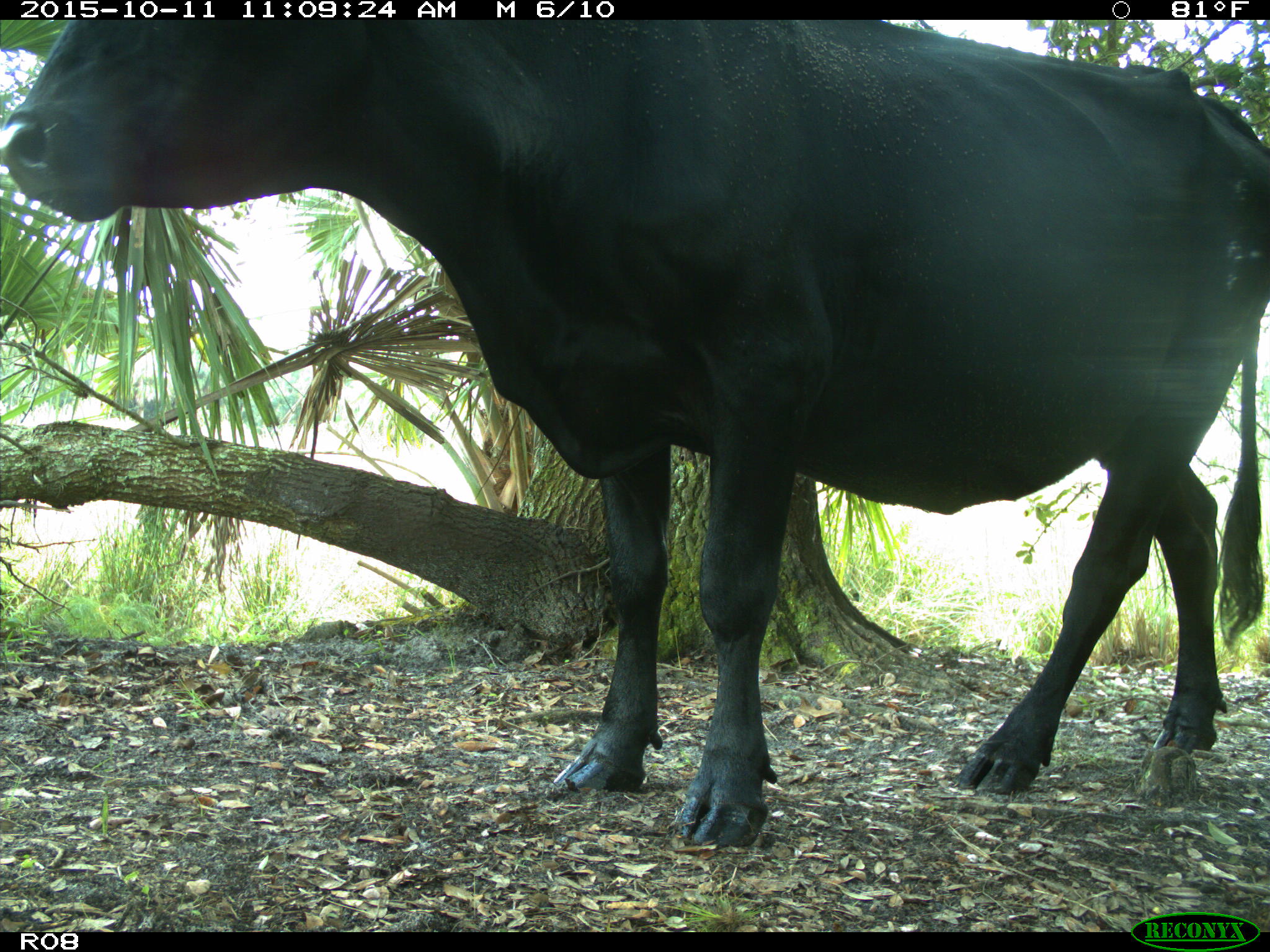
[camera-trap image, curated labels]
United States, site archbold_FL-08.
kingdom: Animalia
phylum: Chordata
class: Mammalia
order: Artiodactyla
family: Bovidae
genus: Bos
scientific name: Bos taurus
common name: domestic cow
Bos taurus (domestic cow).